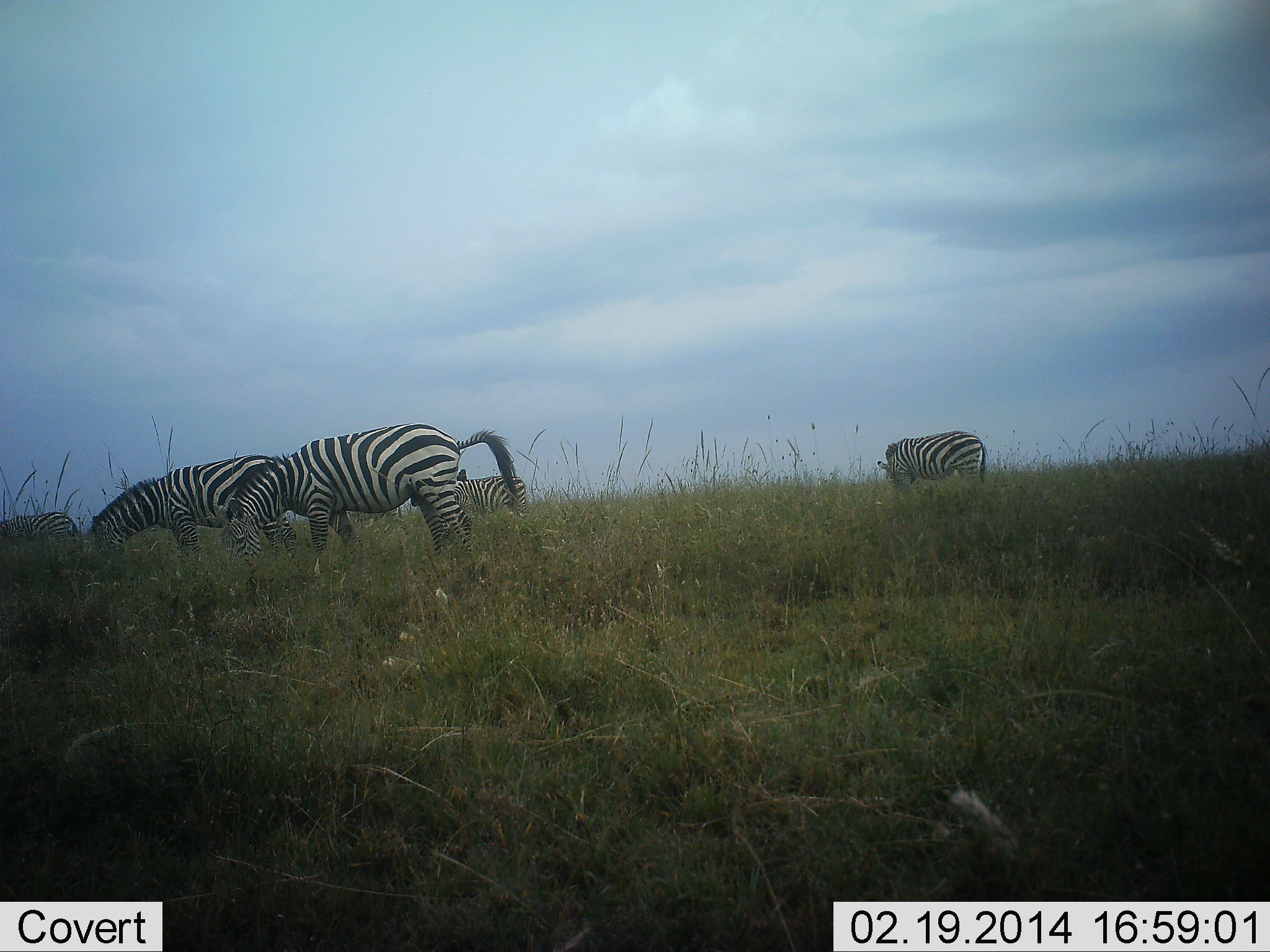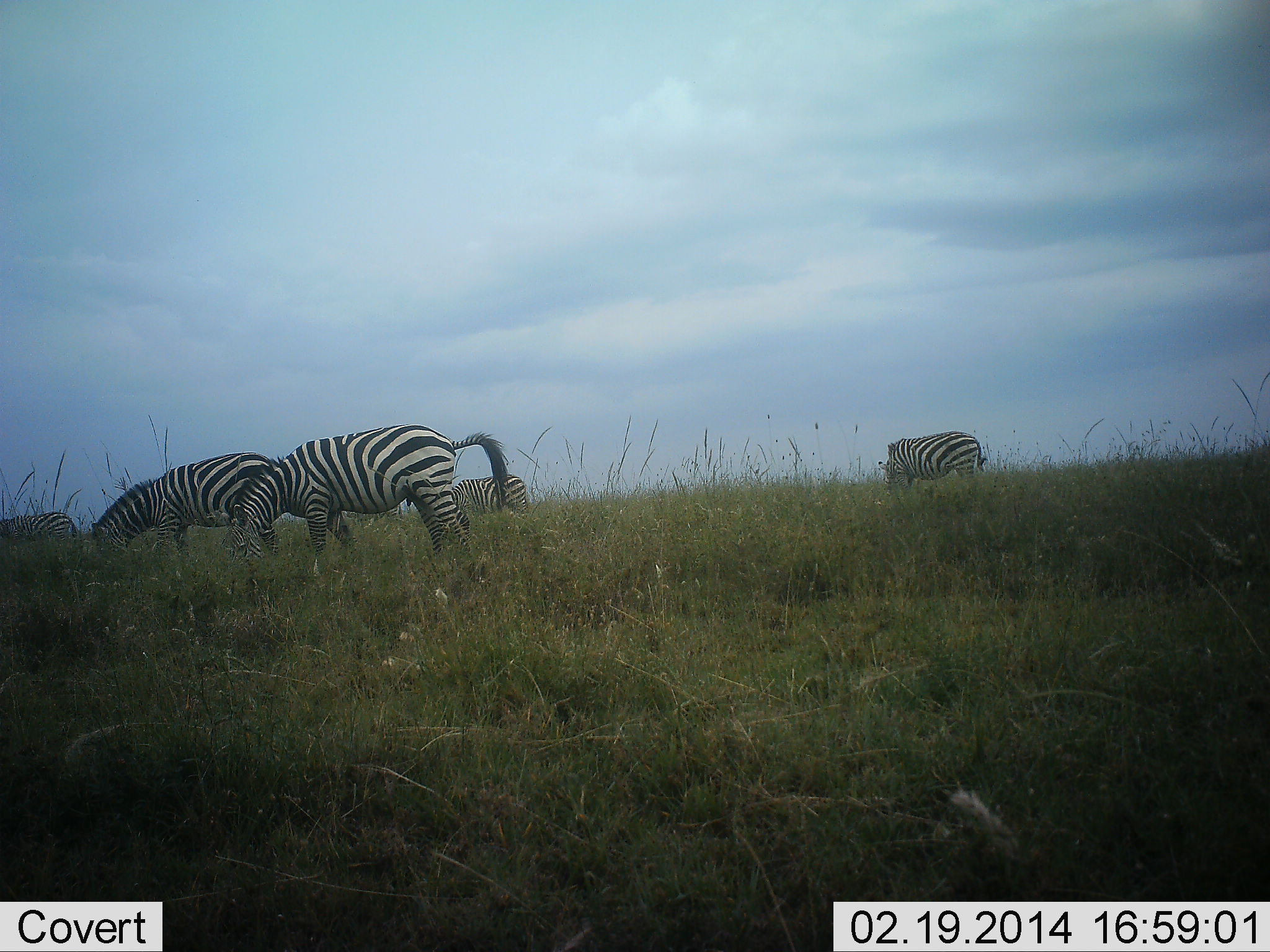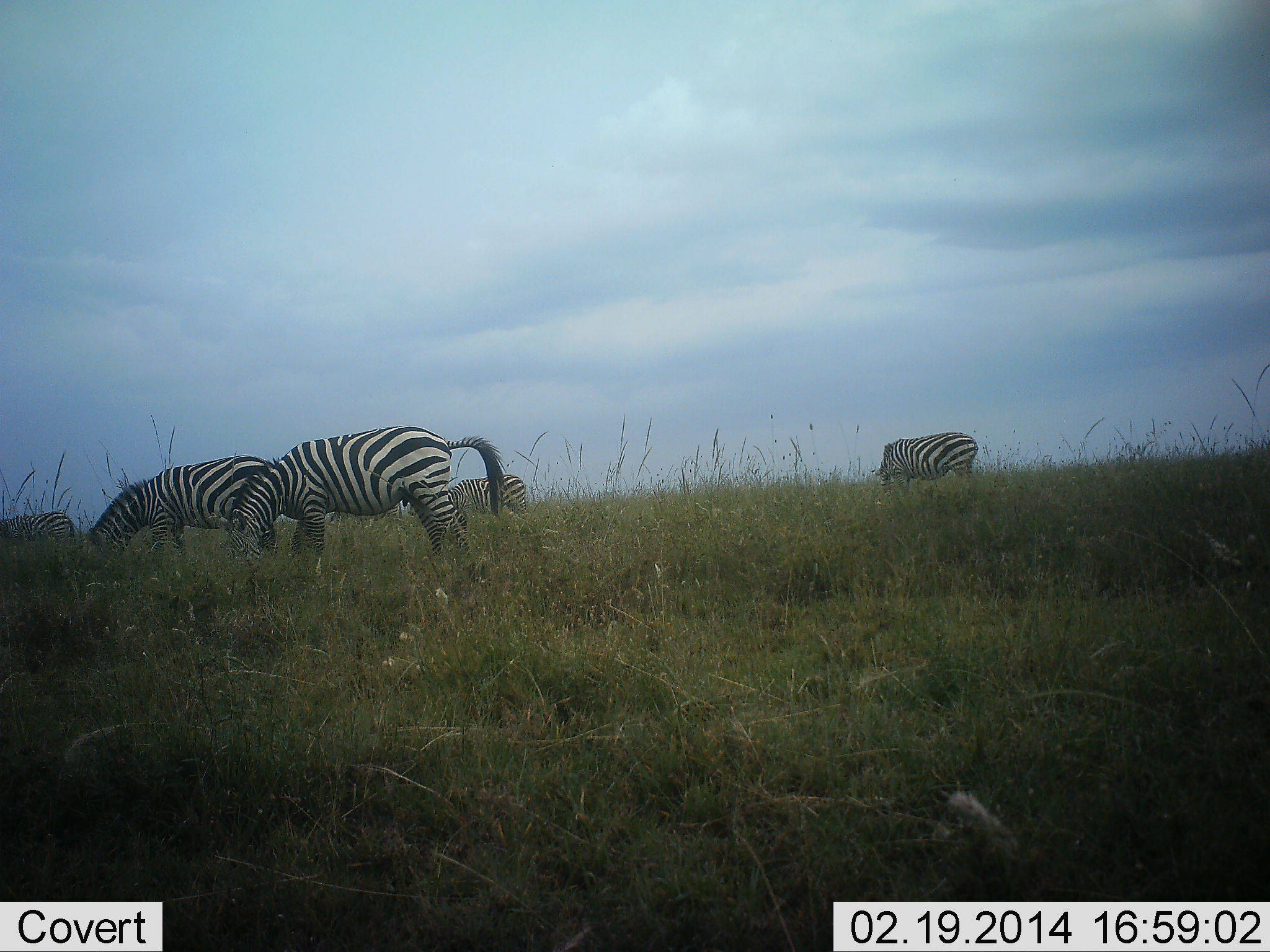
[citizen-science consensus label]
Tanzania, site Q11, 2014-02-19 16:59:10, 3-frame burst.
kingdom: Animalia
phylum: Chordata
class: Mammalia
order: Perissodactyla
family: Equidae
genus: Equus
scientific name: Equus quagga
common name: plains zebra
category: zebra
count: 5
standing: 33%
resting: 0%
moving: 27%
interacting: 0%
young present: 0%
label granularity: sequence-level